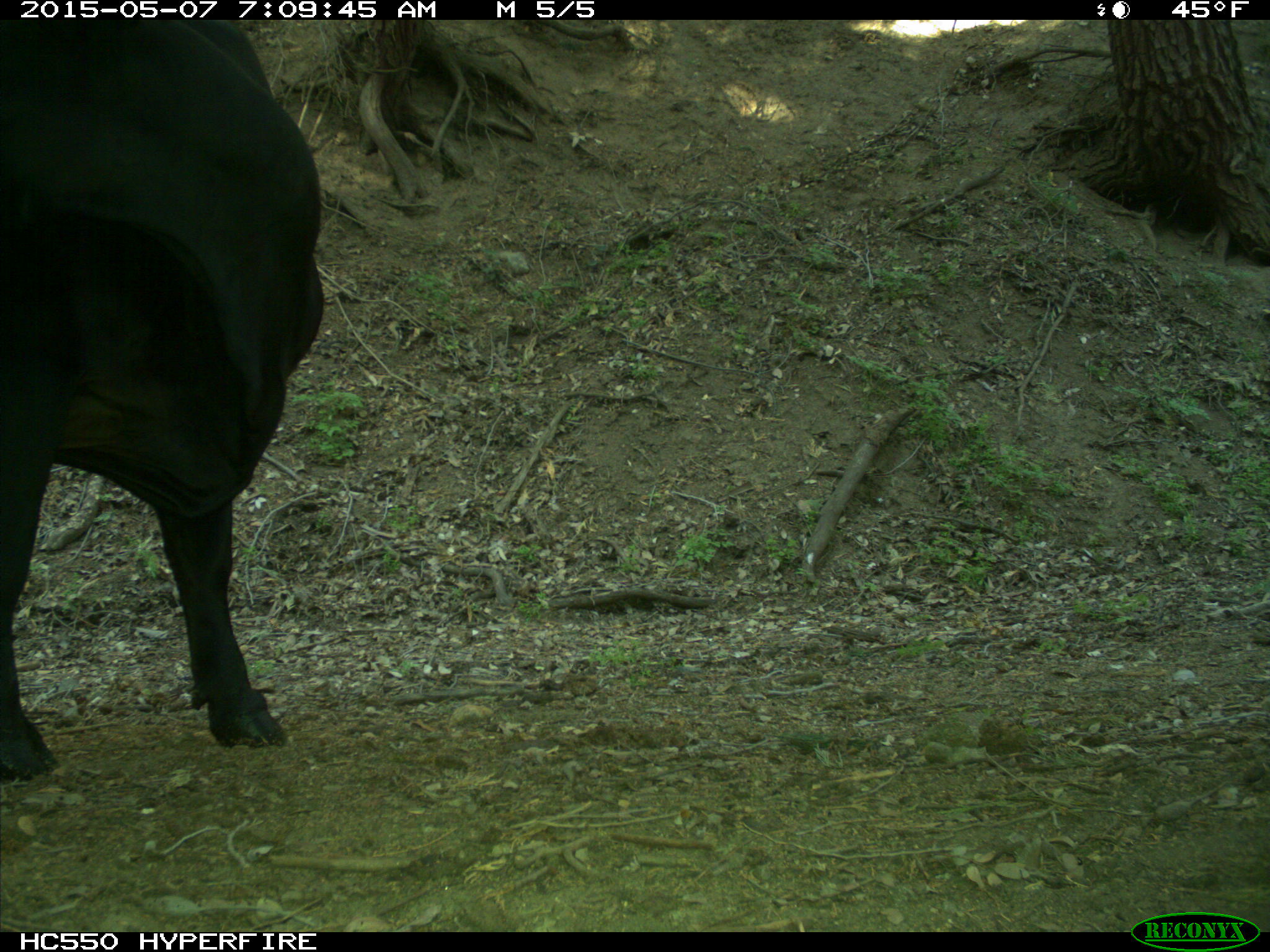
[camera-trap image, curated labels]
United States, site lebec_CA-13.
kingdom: Animalia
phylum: Chordata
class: Mammalia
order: Artiodactyla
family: Bovidae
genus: Bos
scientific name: Bos taurus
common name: domestic cow